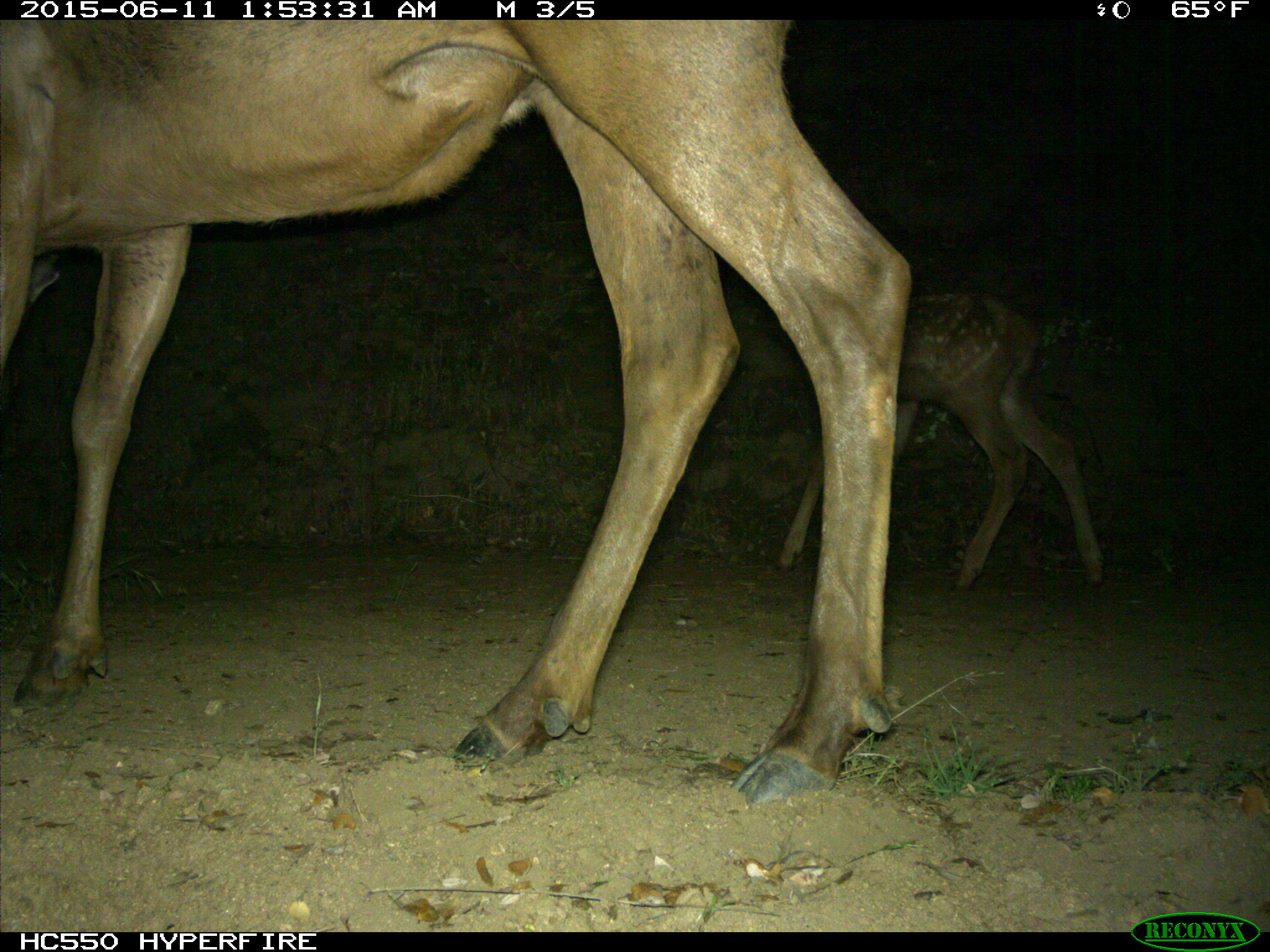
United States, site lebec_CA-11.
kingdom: Animalia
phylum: Chordata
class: Mammalia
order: Artiodactyla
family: Cervidae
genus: Cervus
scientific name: Cervus canadensis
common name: elk